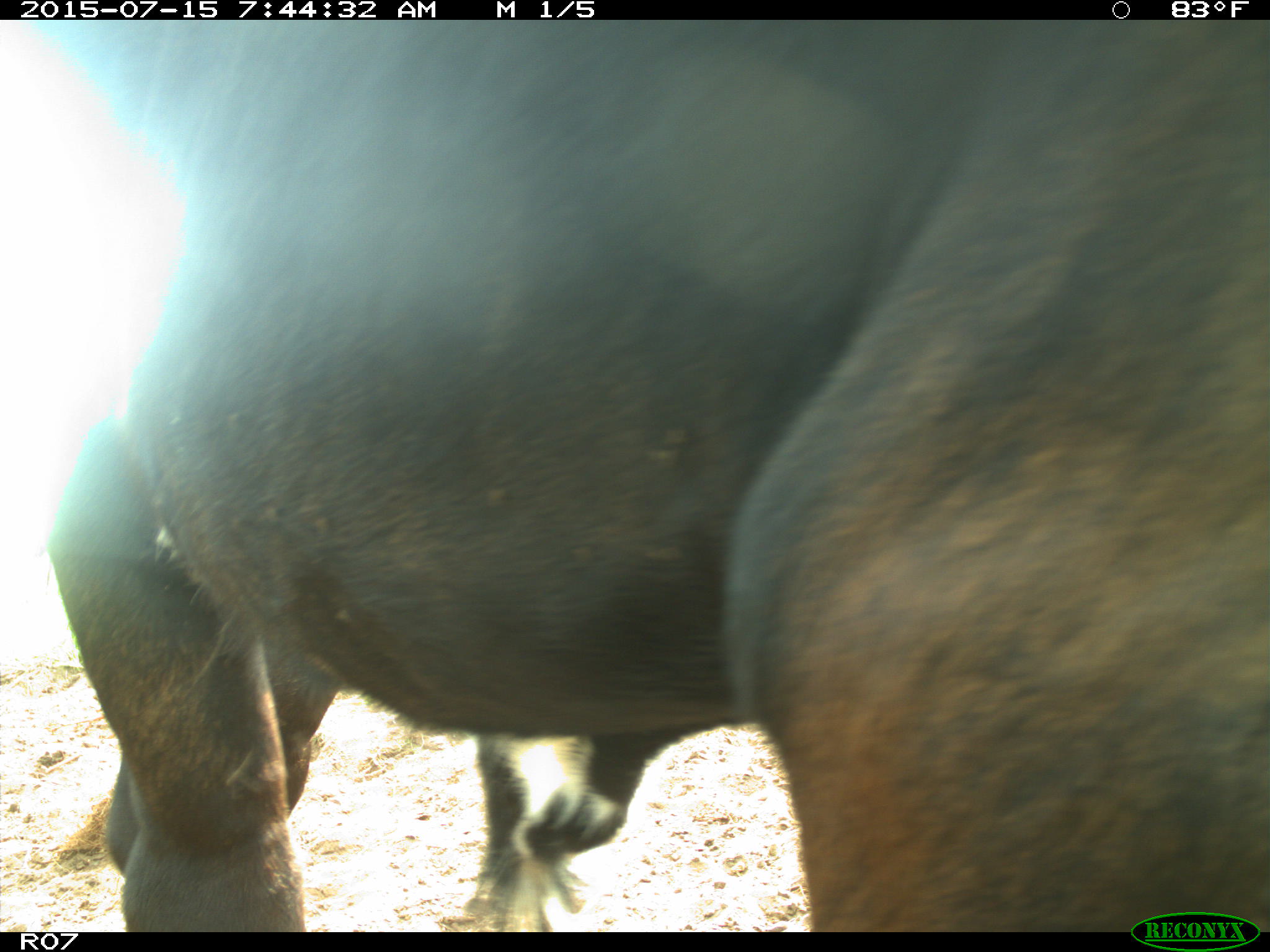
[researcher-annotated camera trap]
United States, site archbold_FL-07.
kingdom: Animalia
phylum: Chordata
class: Mammalia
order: Artiodactyla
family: Bovidae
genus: Bos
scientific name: Bos taurus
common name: domestic cow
Bos taurus (domestic cow).